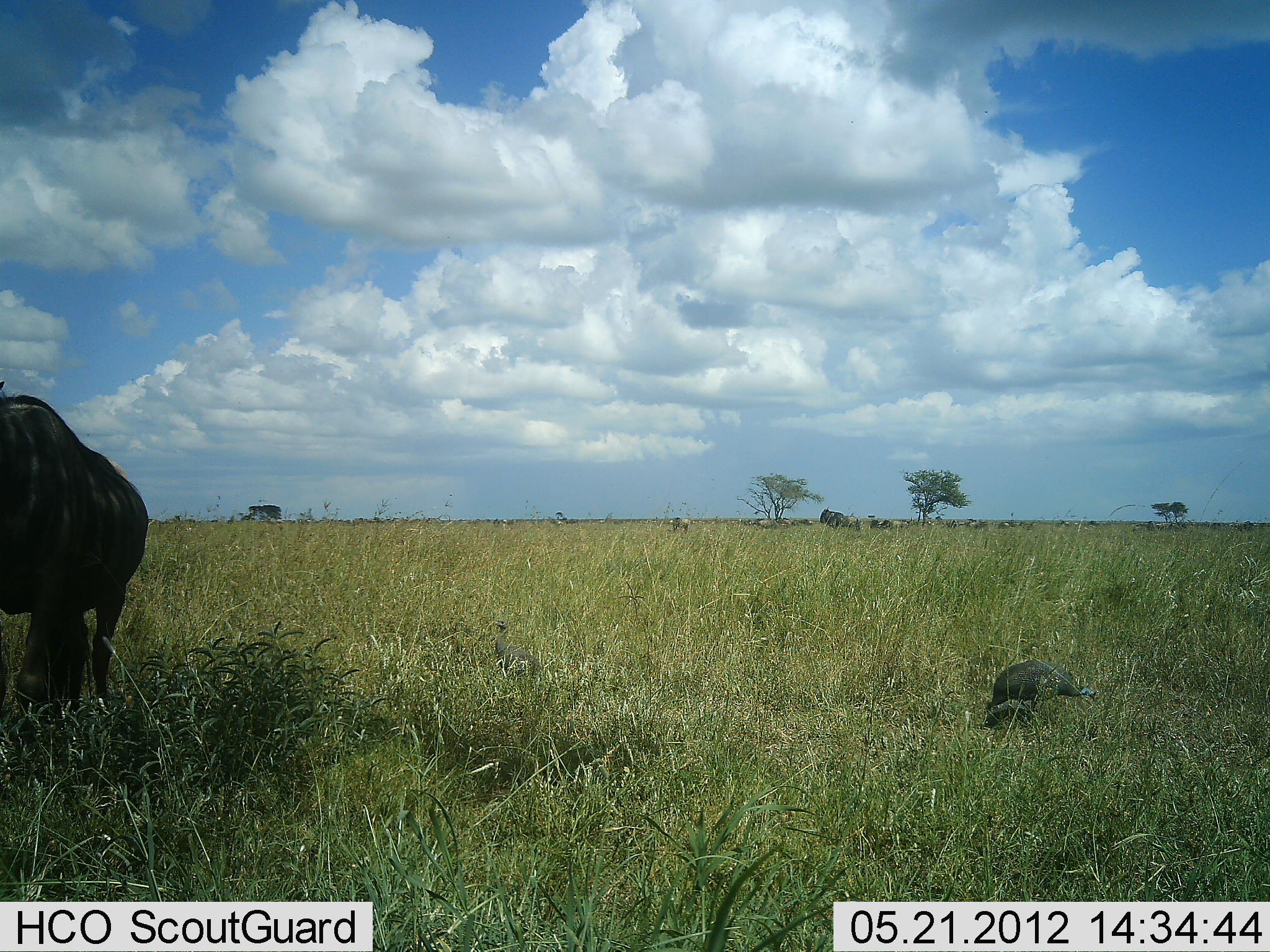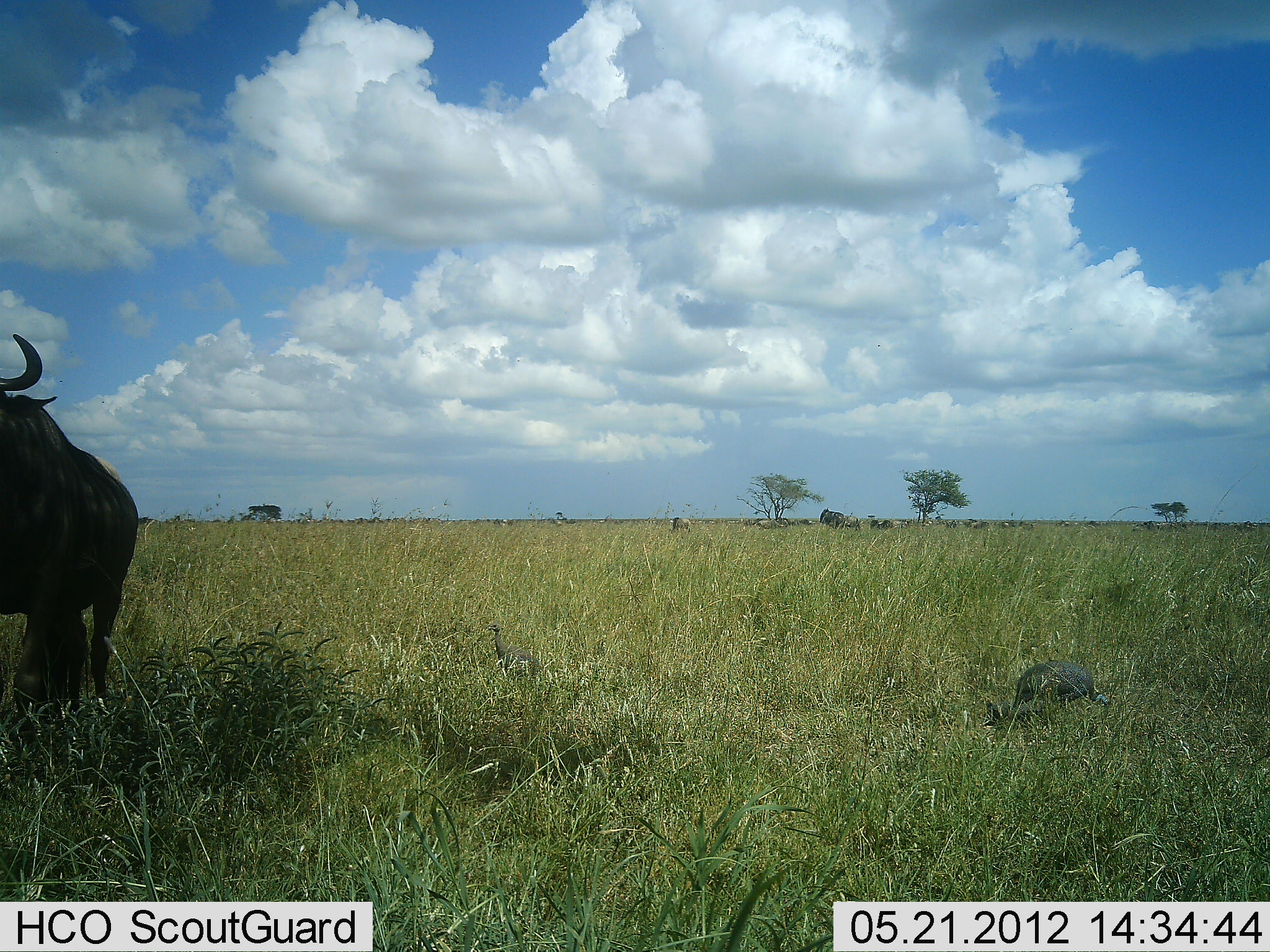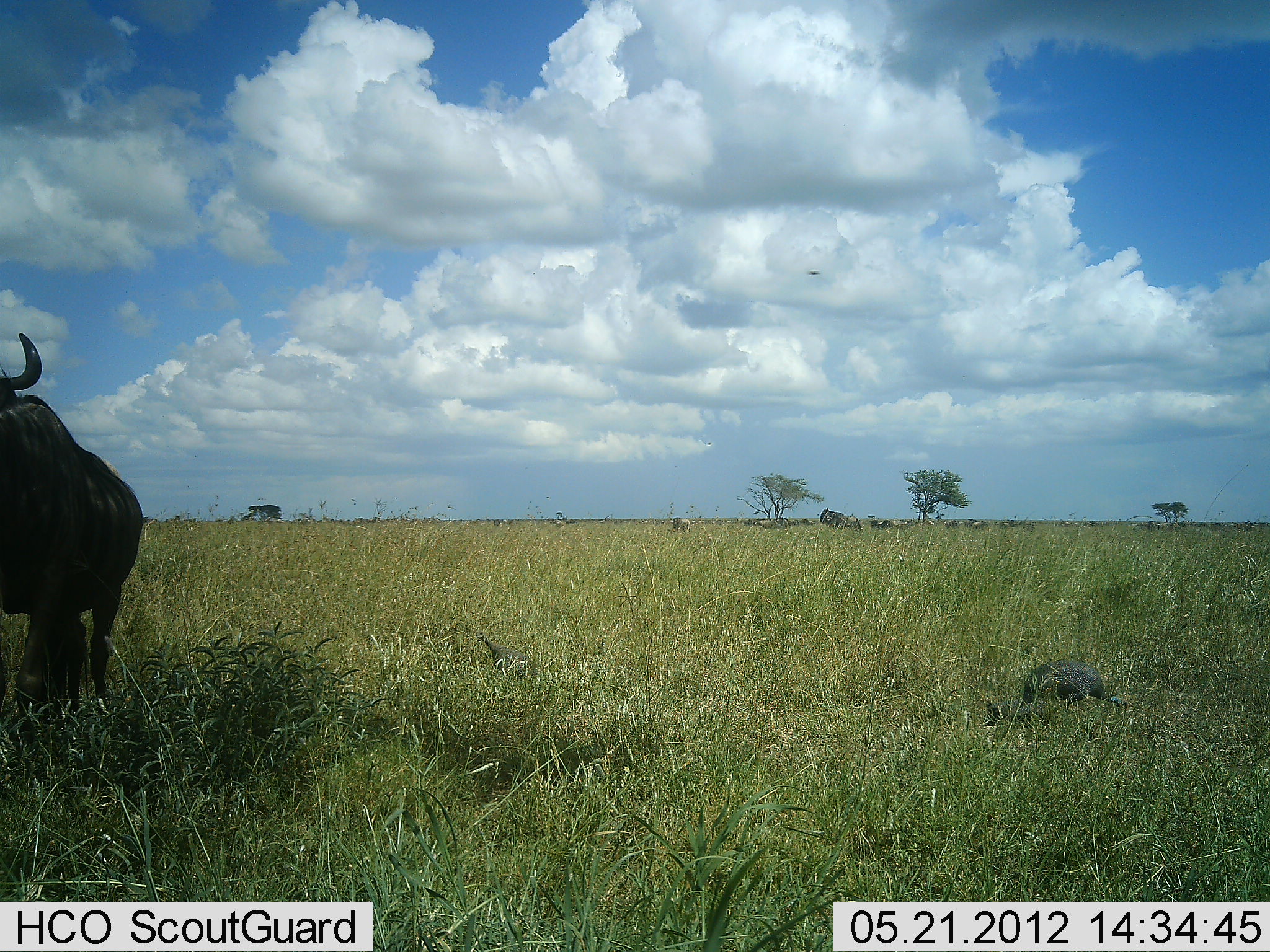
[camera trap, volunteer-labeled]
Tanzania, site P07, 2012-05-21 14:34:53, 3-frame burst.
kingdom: Animalia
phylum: Chordata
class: Aves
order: Galliformes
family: Numididae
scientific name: Numididae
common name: guinea fowl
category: guineafowl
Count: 1.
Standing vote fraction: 26%.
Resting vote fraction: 0%.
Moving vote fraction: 32%.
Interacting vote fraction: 0%.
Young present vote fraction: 0%.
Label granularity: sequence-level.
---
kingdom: Animalia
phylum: Chordata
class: Mammalia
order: Artiodactyla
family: Bovidae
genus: Connochaetes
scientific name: Connochaetes taurinus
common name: blue wildebeest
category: wildebeest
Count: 1.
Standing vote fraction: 85%.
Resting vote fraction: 0%.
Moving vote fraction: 15%.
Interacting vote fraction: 0%.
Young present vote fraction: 0%.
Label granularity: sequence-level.